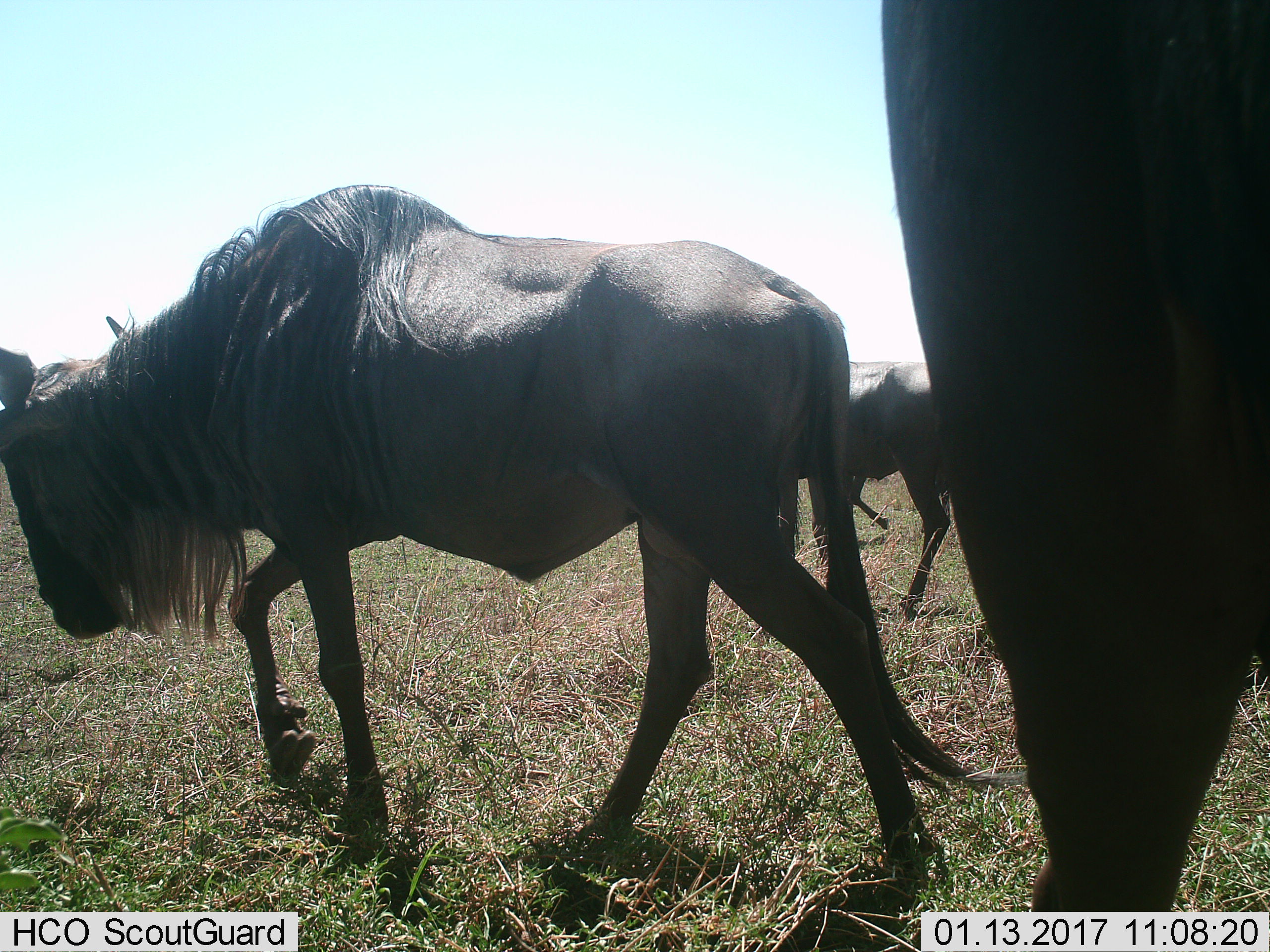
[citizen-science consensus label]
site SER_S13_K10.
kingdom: Animalia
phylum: Chordata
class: Mammalia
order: Artiodactyla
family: Bovidae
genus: Connochaetes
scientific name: Connochaetes taurinus taurinus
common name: blue wildebeest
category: wildebeestblue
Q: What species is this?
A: Wildebeestblue (blue wildebeest) (Connochaetes taurinus taurinus).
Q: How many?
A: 3.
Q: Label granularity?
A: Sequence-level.